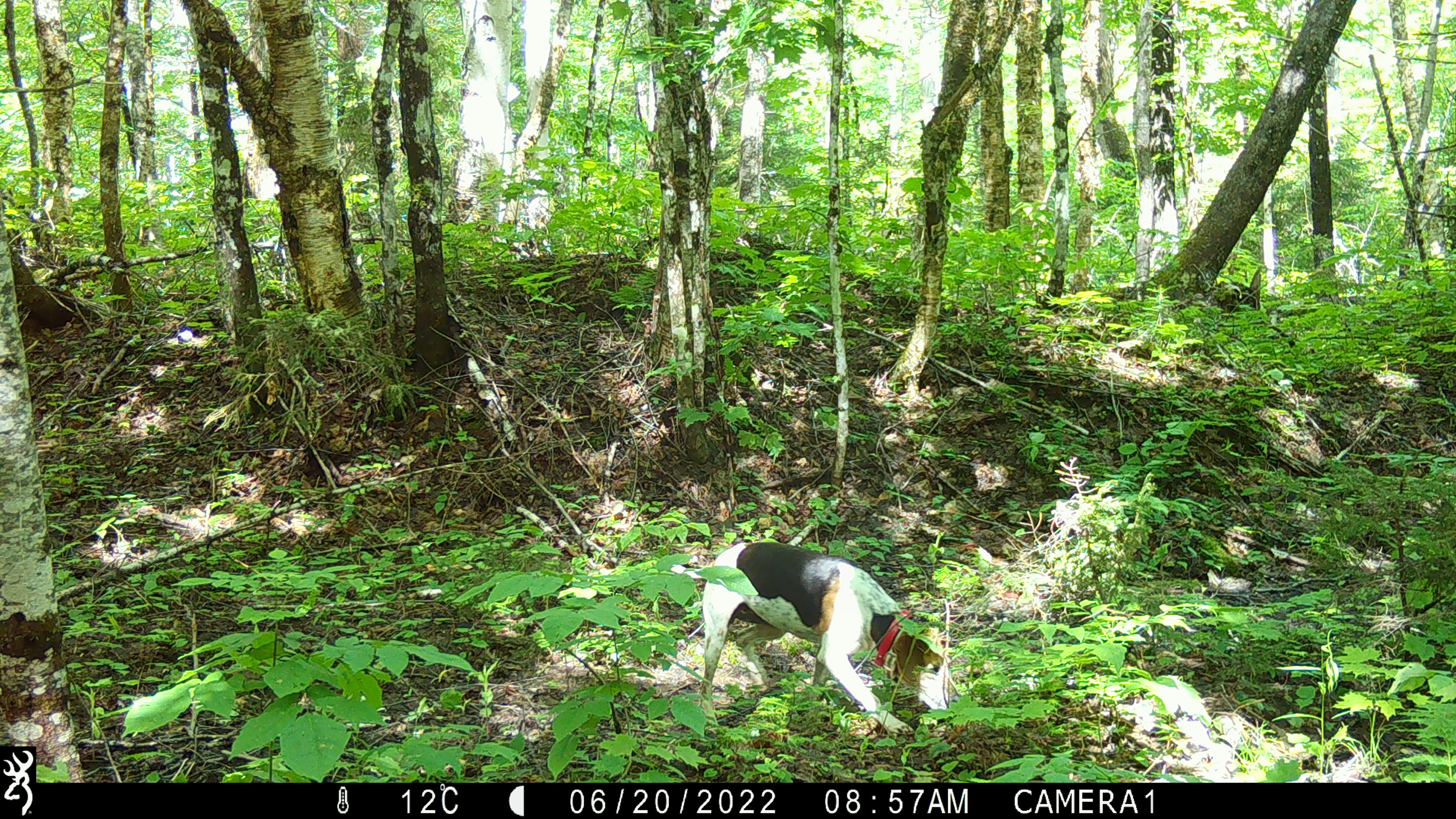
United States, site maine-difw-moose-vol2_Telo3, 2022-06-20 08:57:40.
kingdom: Animalia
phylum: Chordata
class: Mammalia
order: Carnivora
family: Canidae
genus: Canis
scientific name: Canis familiaris familiaris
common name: domestic dog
Domestic dog (Canis familiaris familiaris).